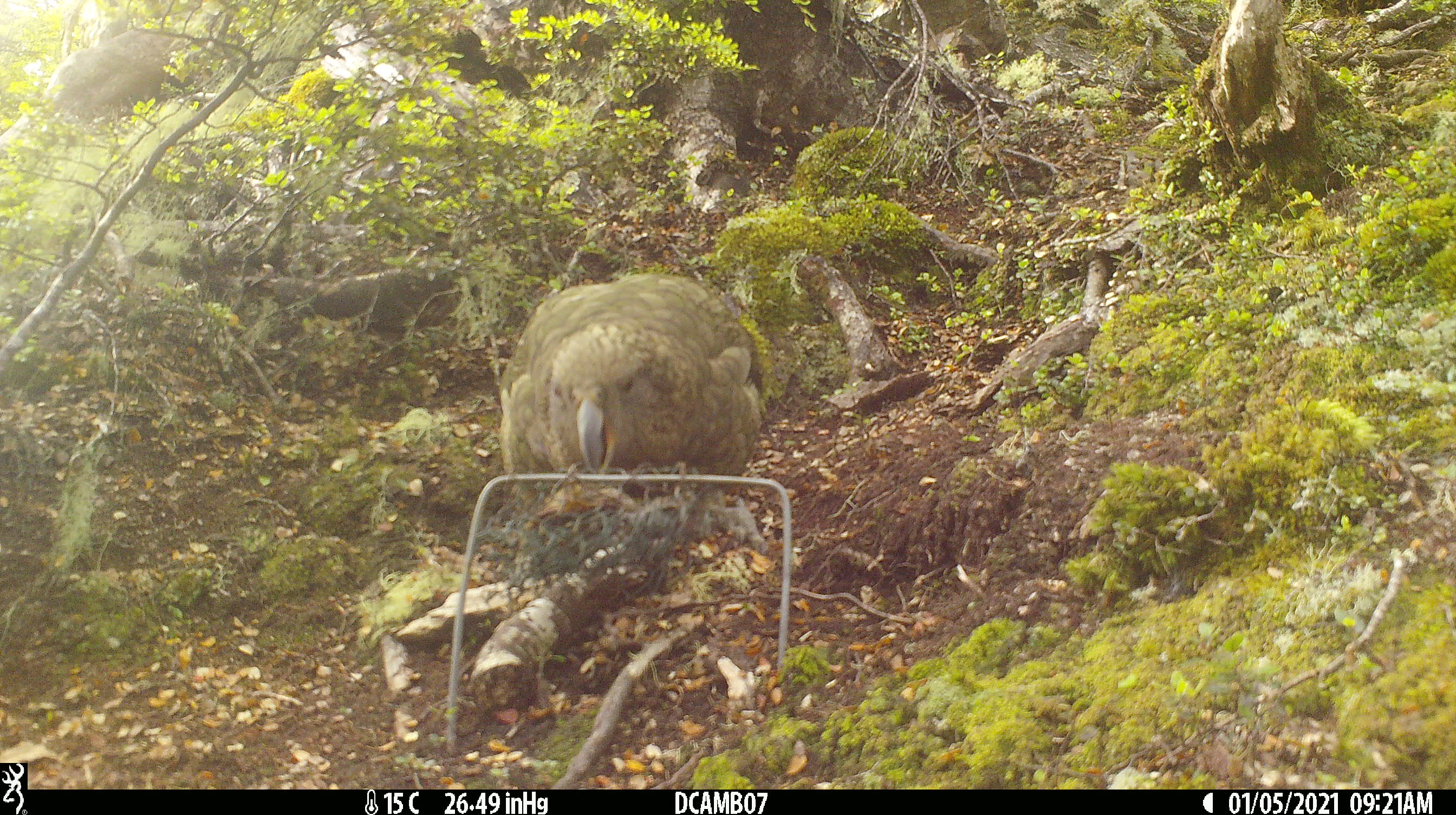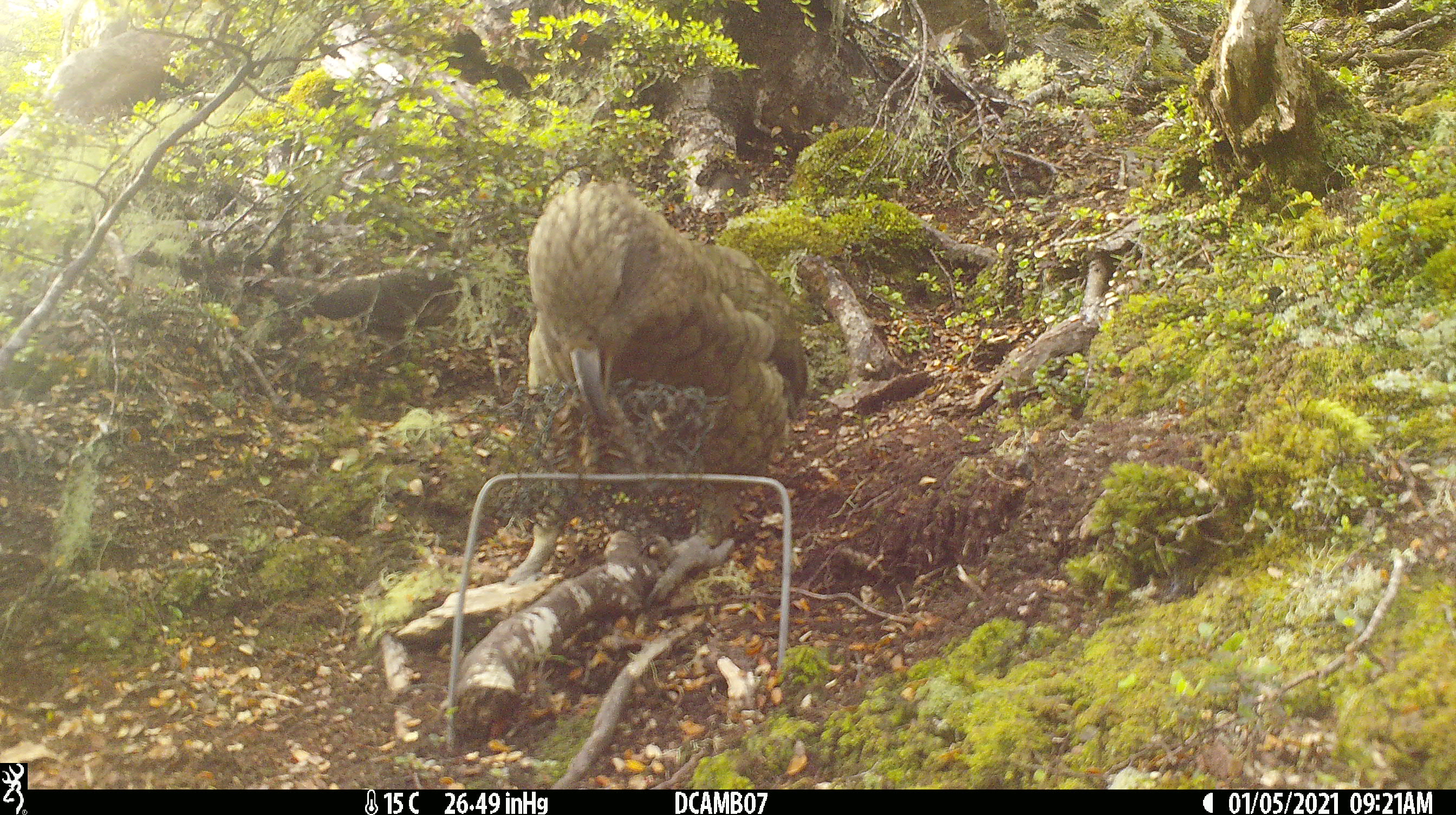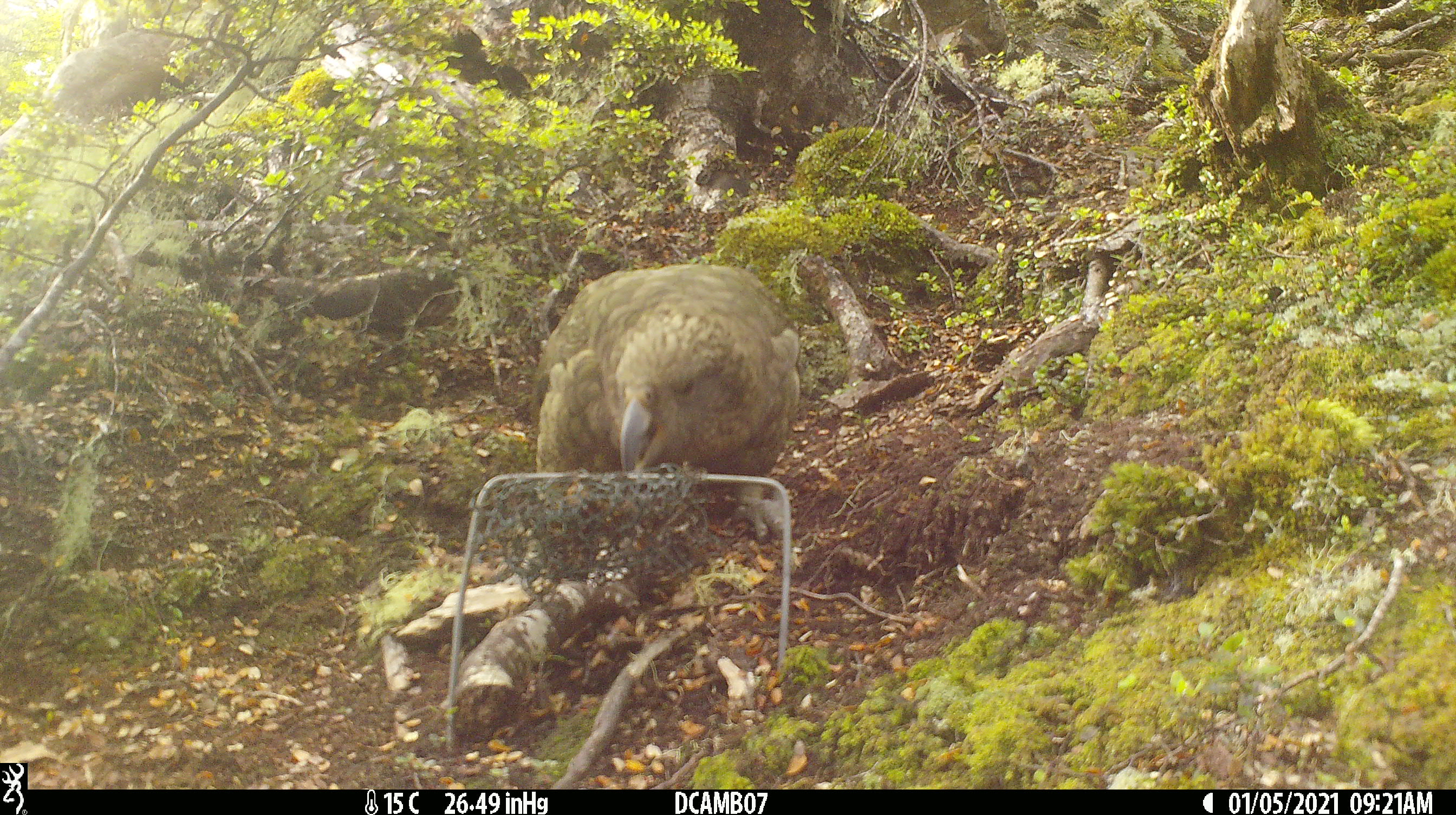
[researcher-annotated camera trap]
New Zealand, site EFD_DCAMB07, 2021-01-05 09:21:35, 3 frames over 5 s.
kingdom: Animalia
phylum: Chordata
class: Aves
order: Psittaciformes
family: Strigopidae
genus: Nestor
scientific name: Nestor notabilis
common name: kea